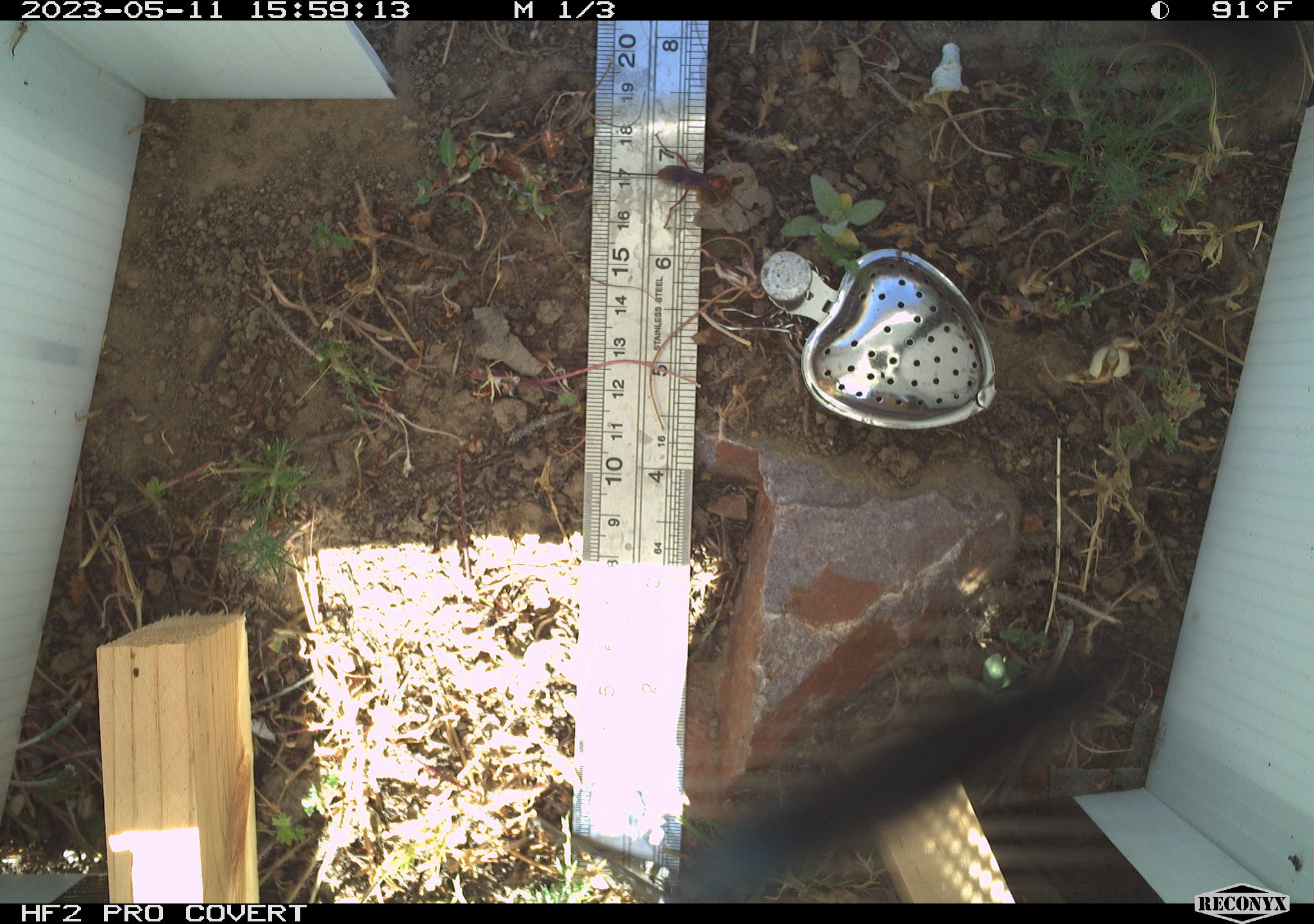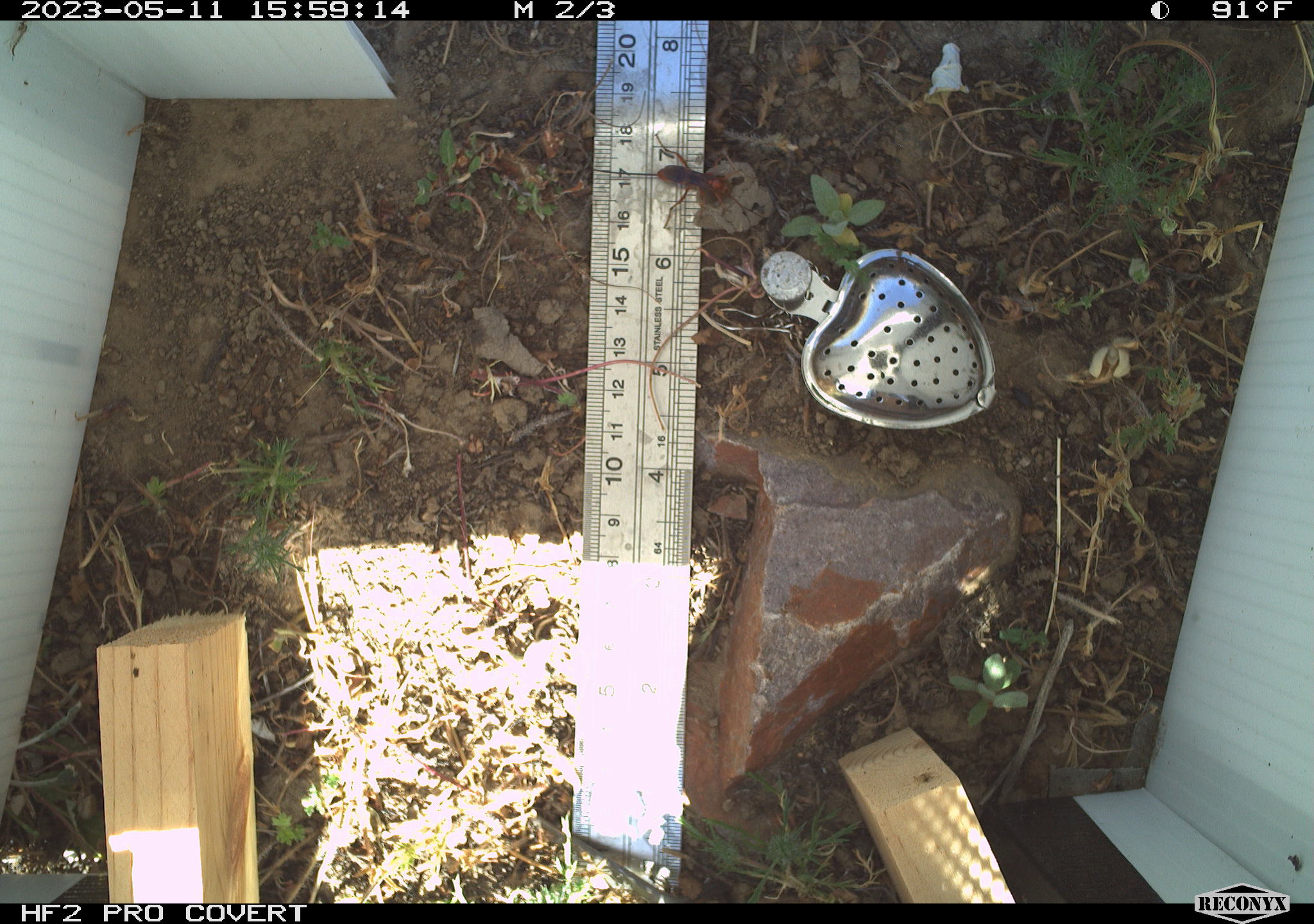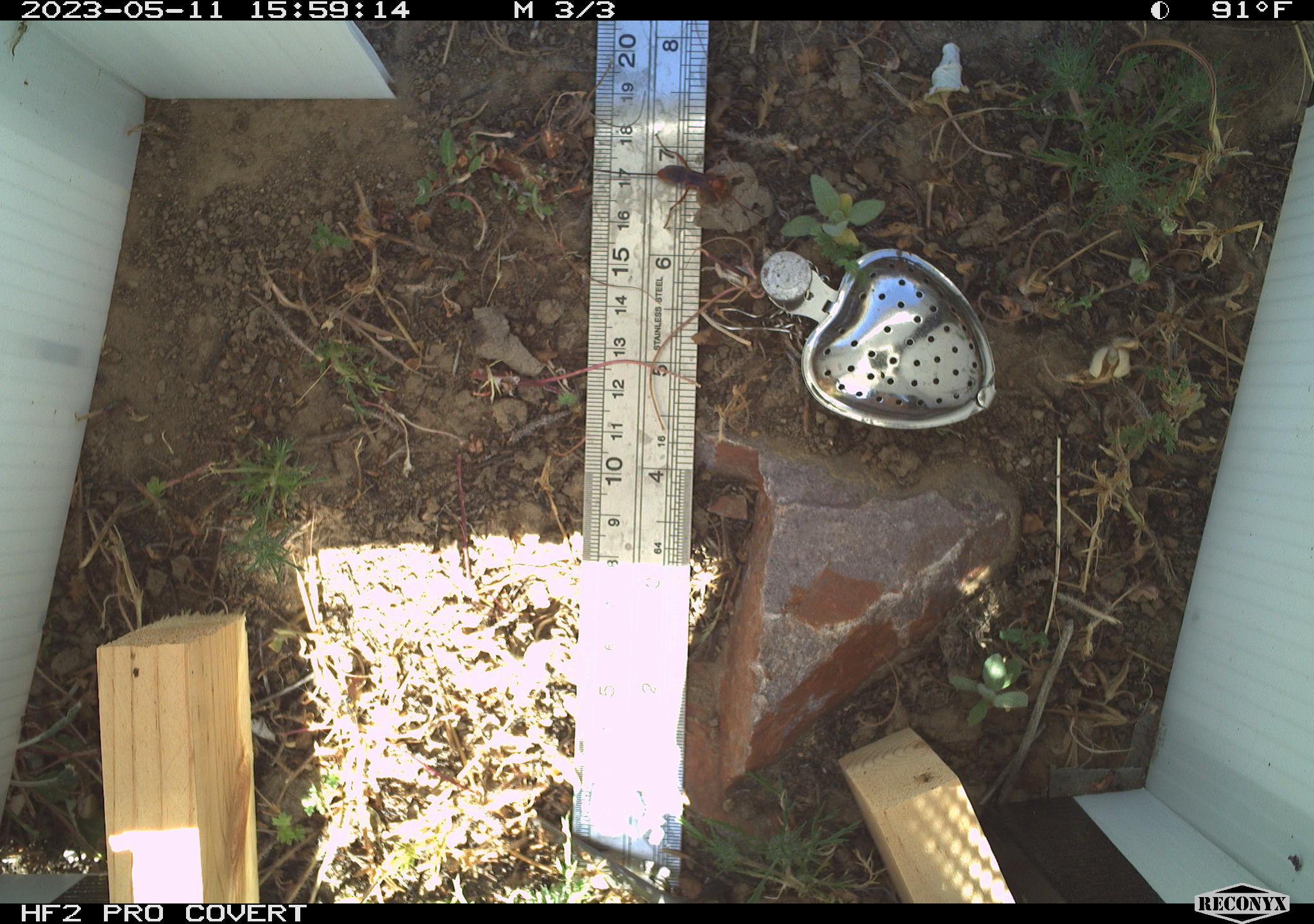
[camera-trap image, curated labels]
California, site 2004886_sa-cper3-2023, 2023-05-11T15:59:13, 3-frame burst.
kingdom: Animalia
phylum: Arthropoda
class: Insecta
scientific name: Insecta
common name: insect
Insect (Insecta).